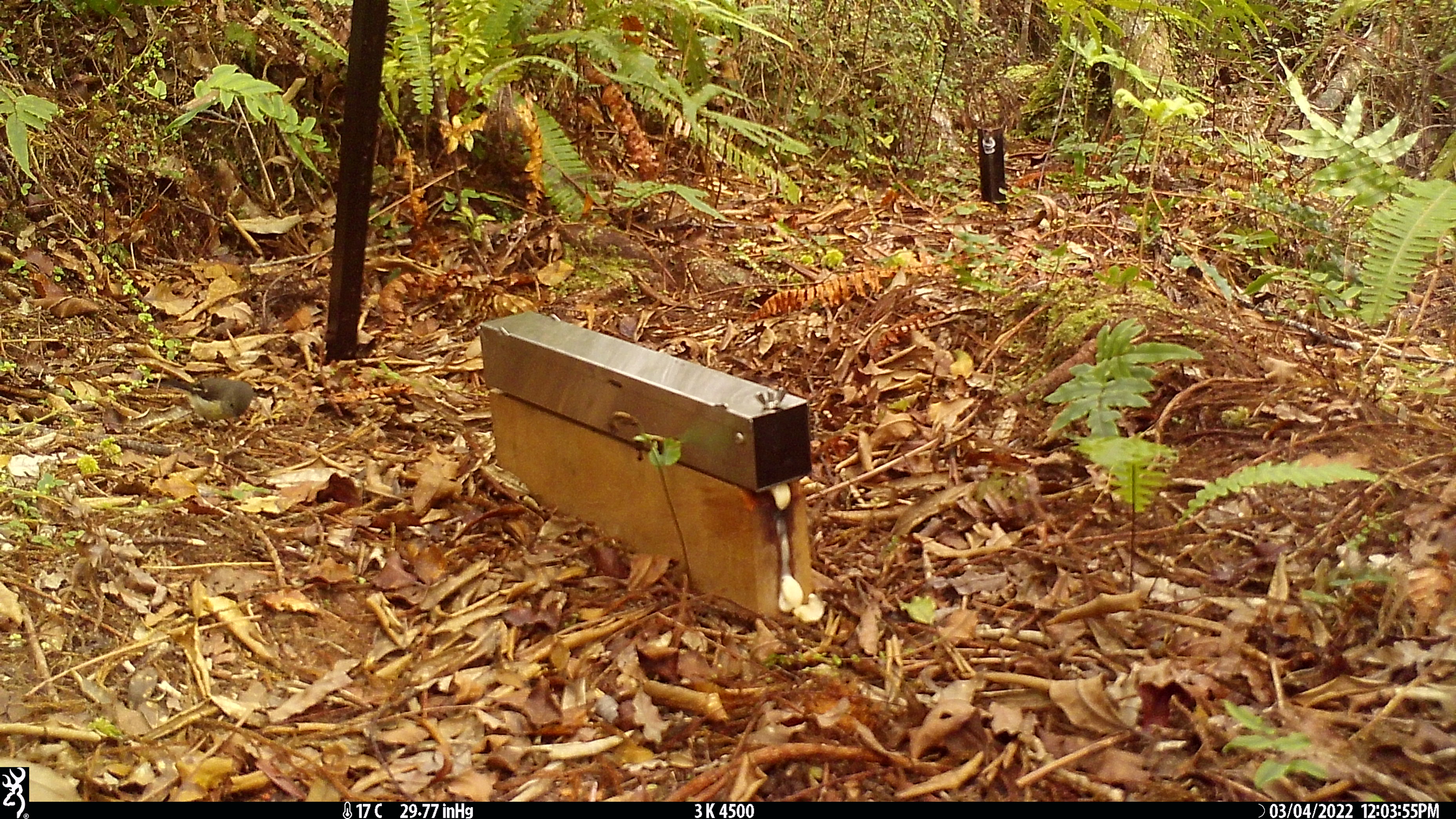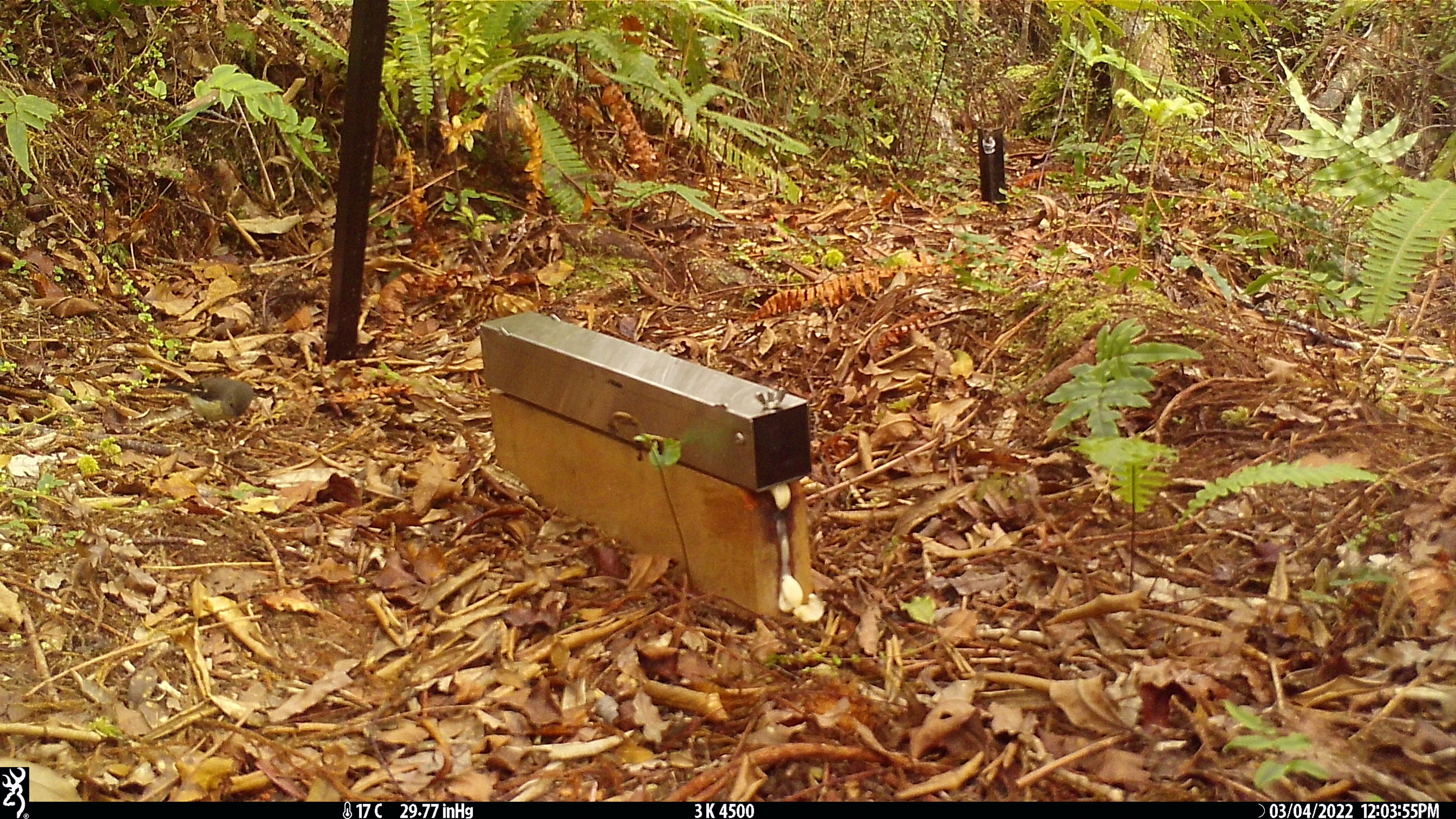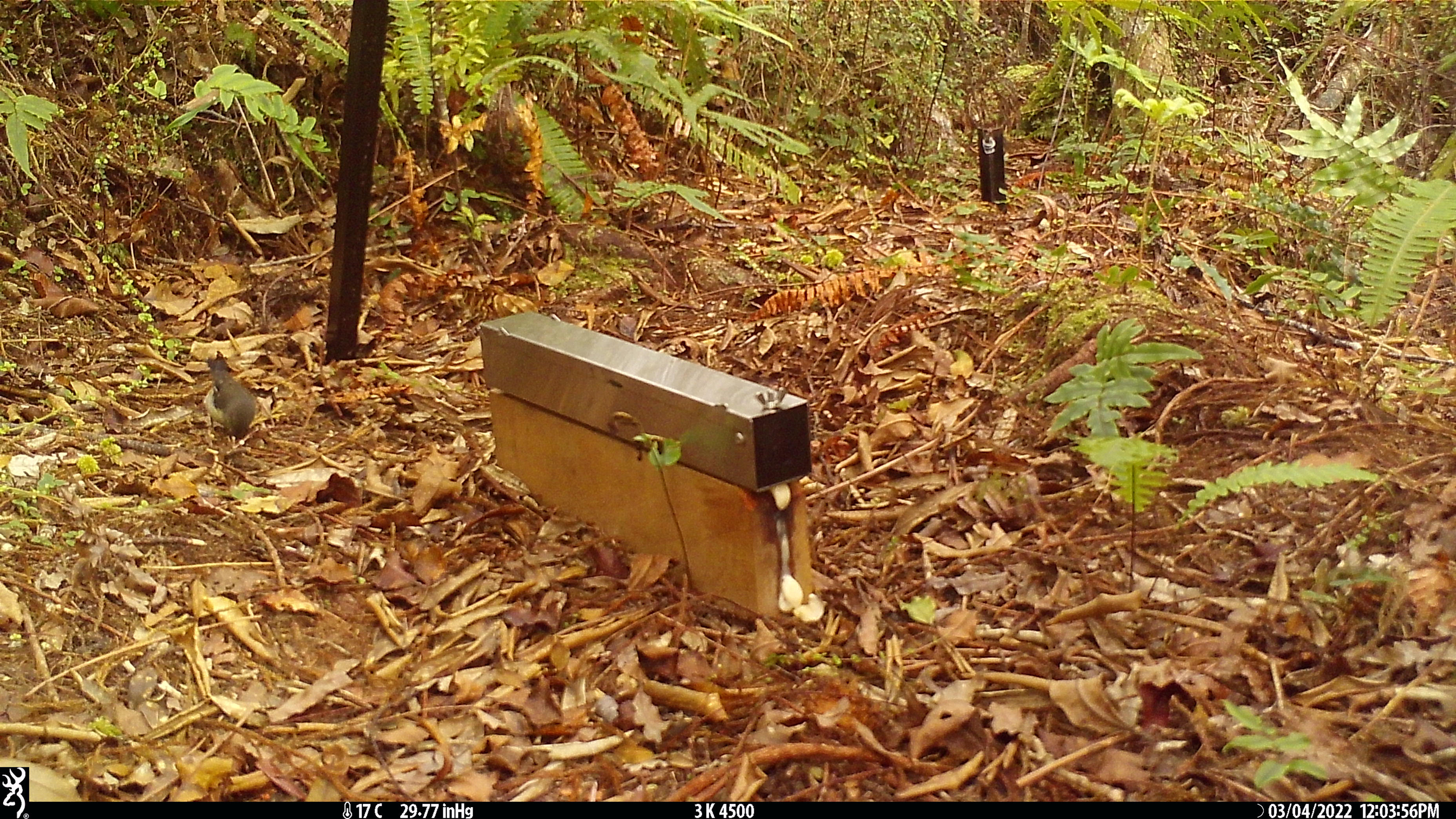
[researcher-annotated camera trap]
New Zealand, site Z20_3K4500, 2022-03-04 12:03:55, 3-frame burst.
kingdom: Animalia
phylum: Chordata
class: Aves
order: Passeriformes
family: Petroicidae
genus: Petroica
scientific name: Petroica macrocephala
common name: tomtit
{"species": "tomtit (Petroica macrocephala)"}